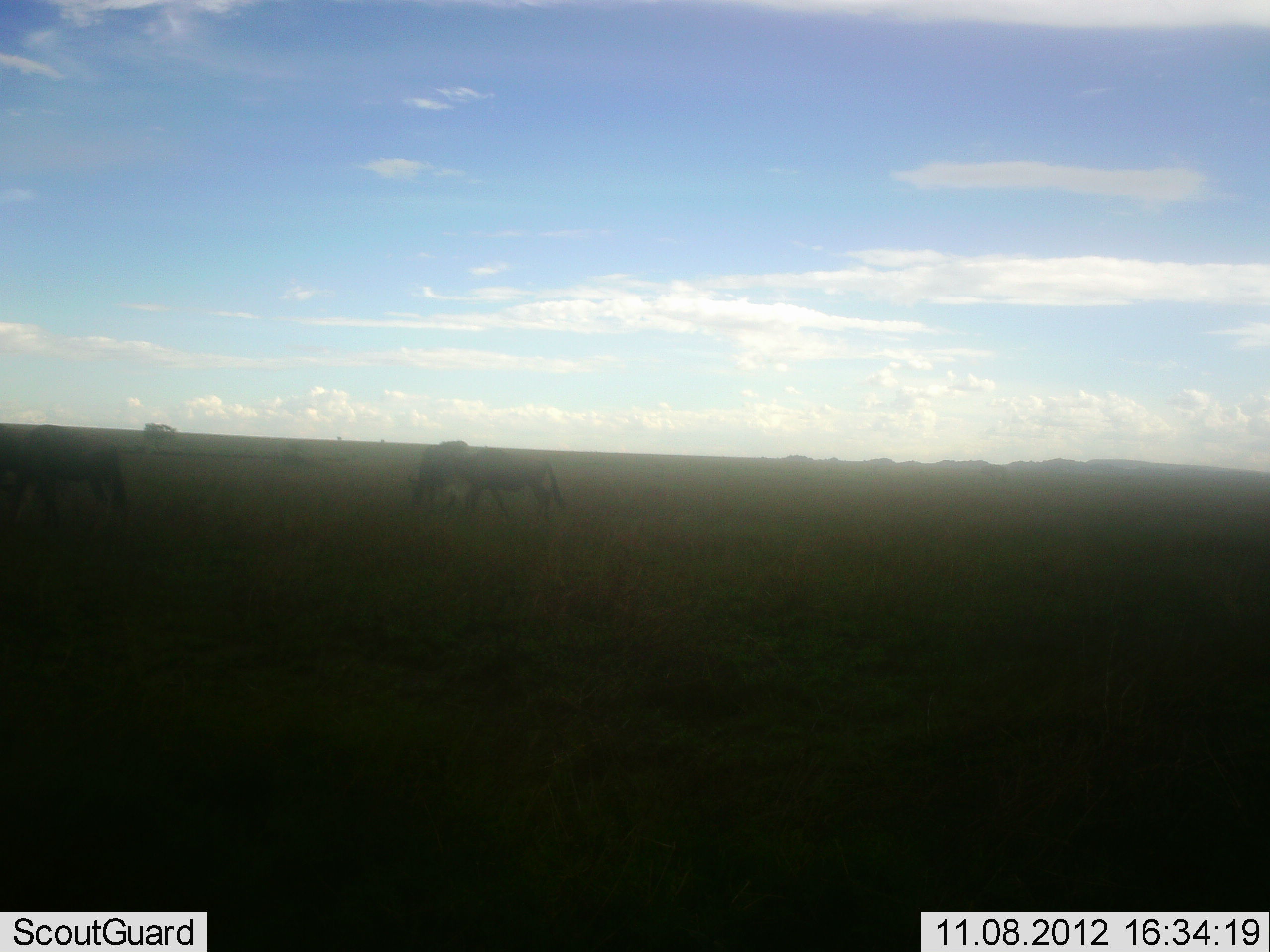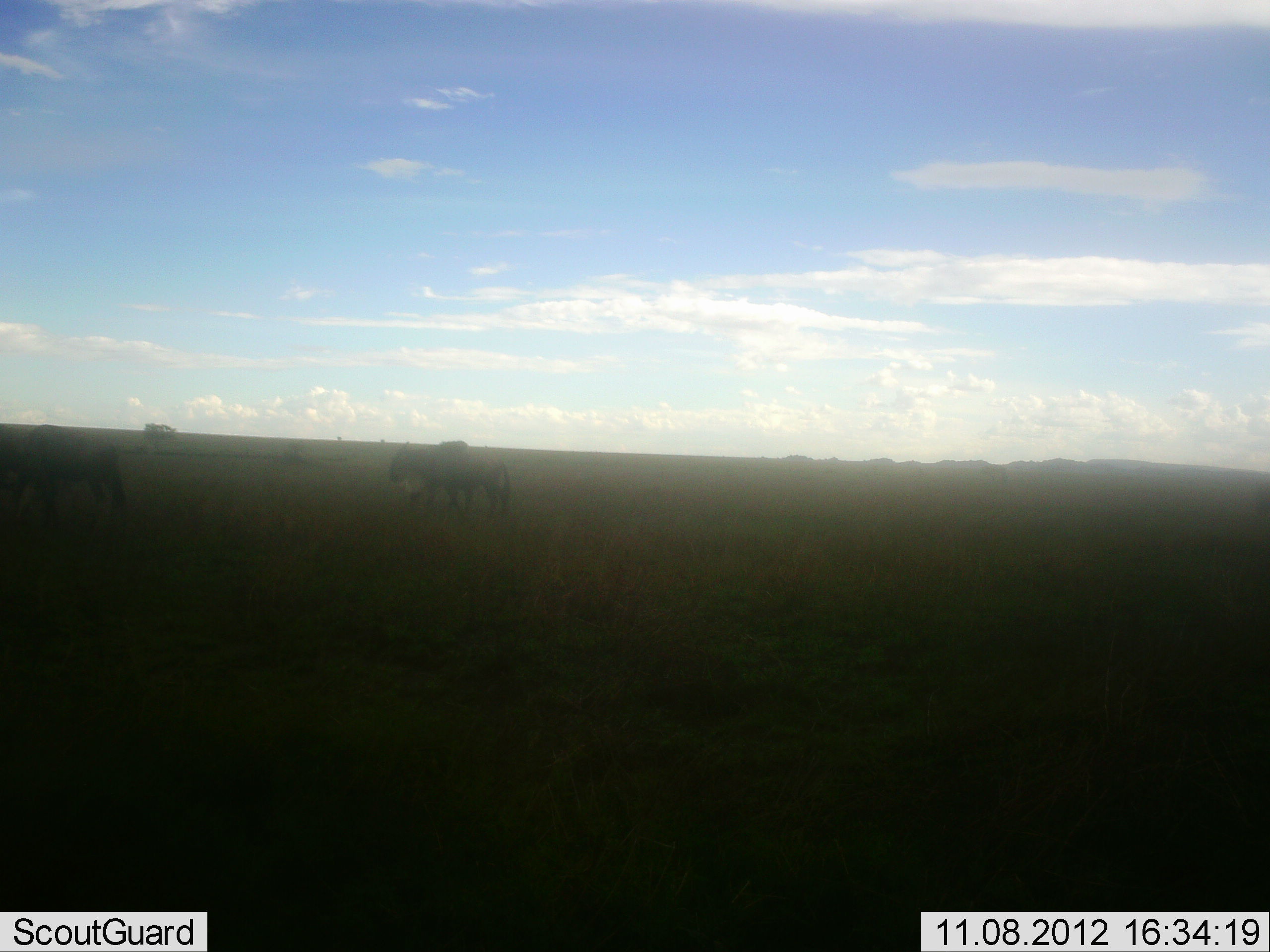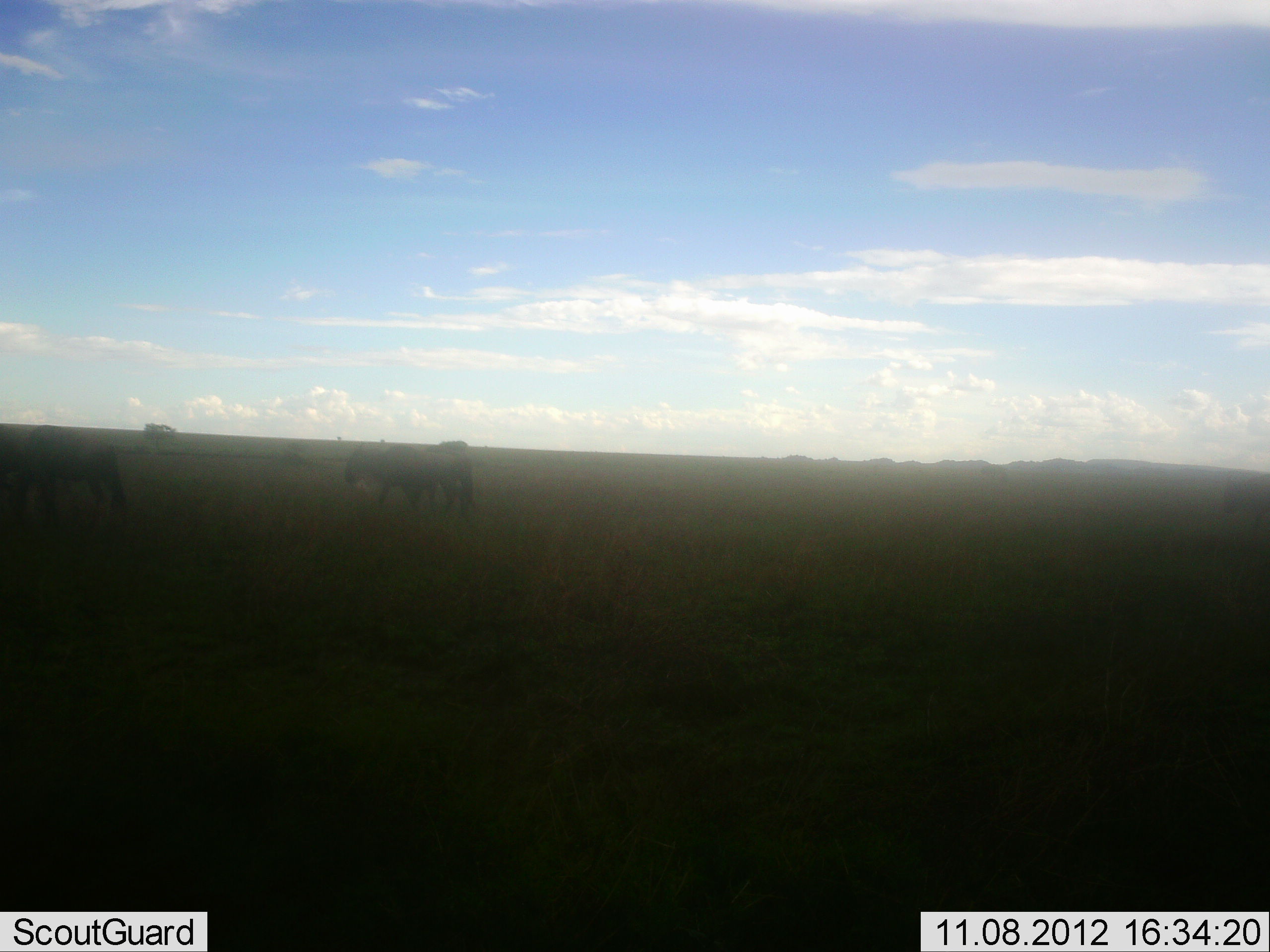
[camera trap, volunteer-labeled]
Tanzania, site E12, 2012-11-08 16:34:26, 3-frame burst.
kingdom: Animalia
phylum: Chordata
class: Mammalia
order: Artiodactyla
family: Bovidae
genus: Connochaetes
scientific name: Connochaetes taurinus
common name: blue wildebeest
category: wildebeest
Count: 3.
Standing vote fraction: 50%.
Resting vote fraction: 0%.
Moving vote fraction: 90%.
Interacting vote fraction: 0%.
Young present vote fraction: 0%.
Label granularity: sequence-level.